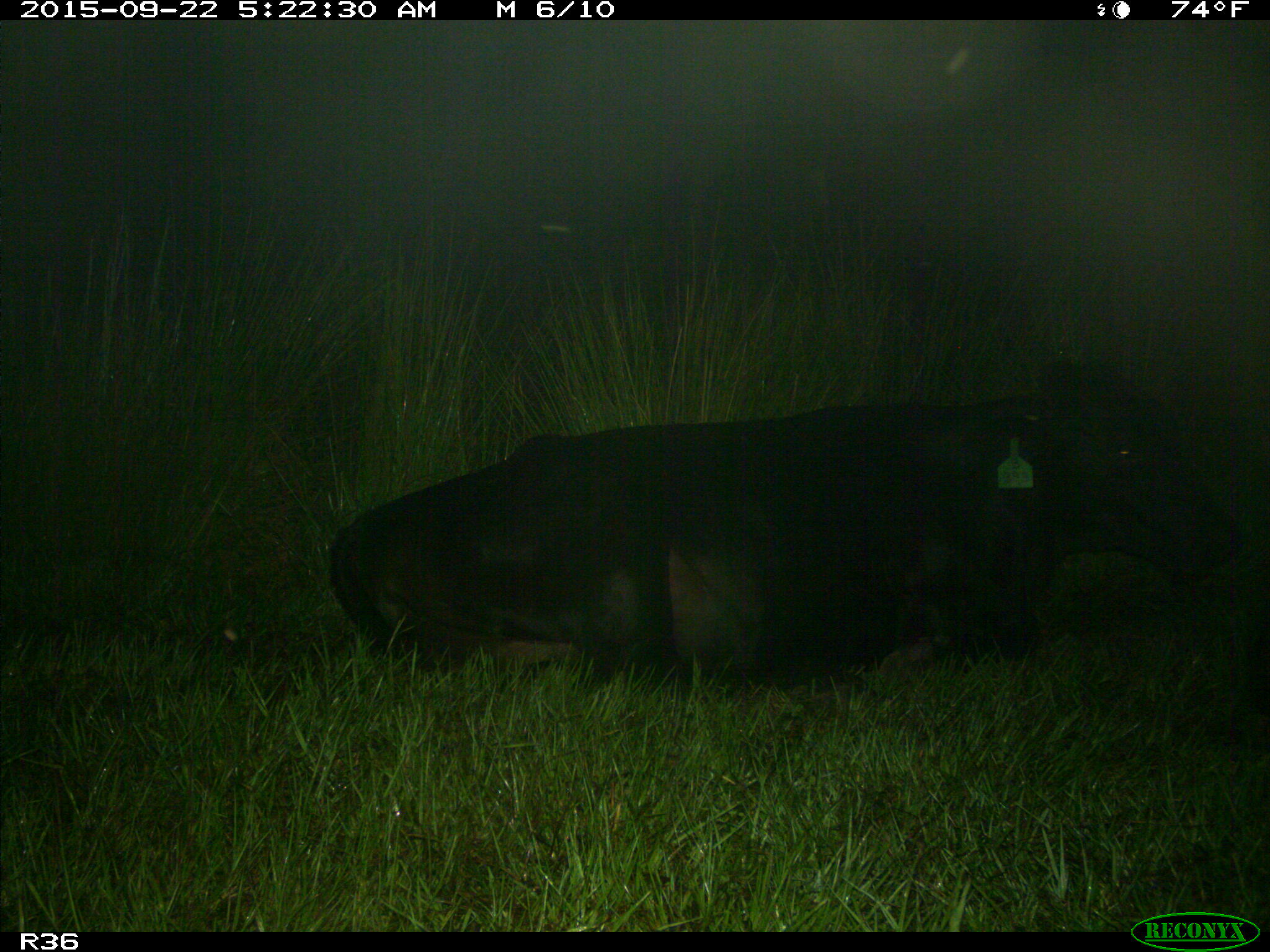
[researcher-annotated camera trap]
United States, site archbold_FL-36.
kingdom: Animalia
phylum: Chordata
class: Mammalia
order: Artiodactyla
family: Bovidae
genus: Bos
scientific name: Bos taurus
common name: domestic cow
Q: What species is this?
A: Bos taurus (domestic cow).